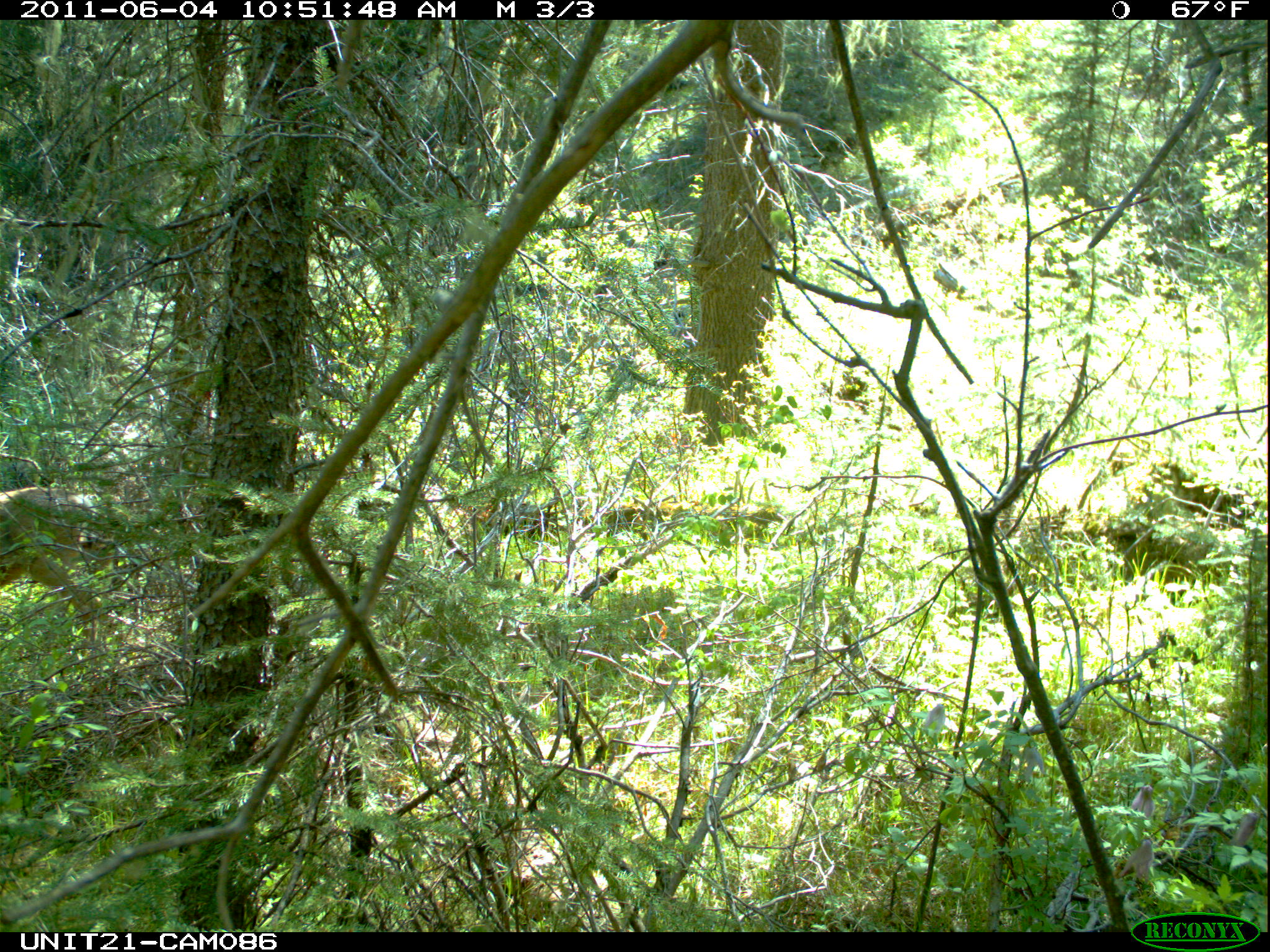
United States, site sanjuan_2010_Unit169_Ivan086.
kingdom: Animalia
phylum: Chordata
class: Mammalia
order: Artiodactyla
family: Cervidae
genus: Odocoileus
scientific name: Odocoileus hemionus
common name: mule deer